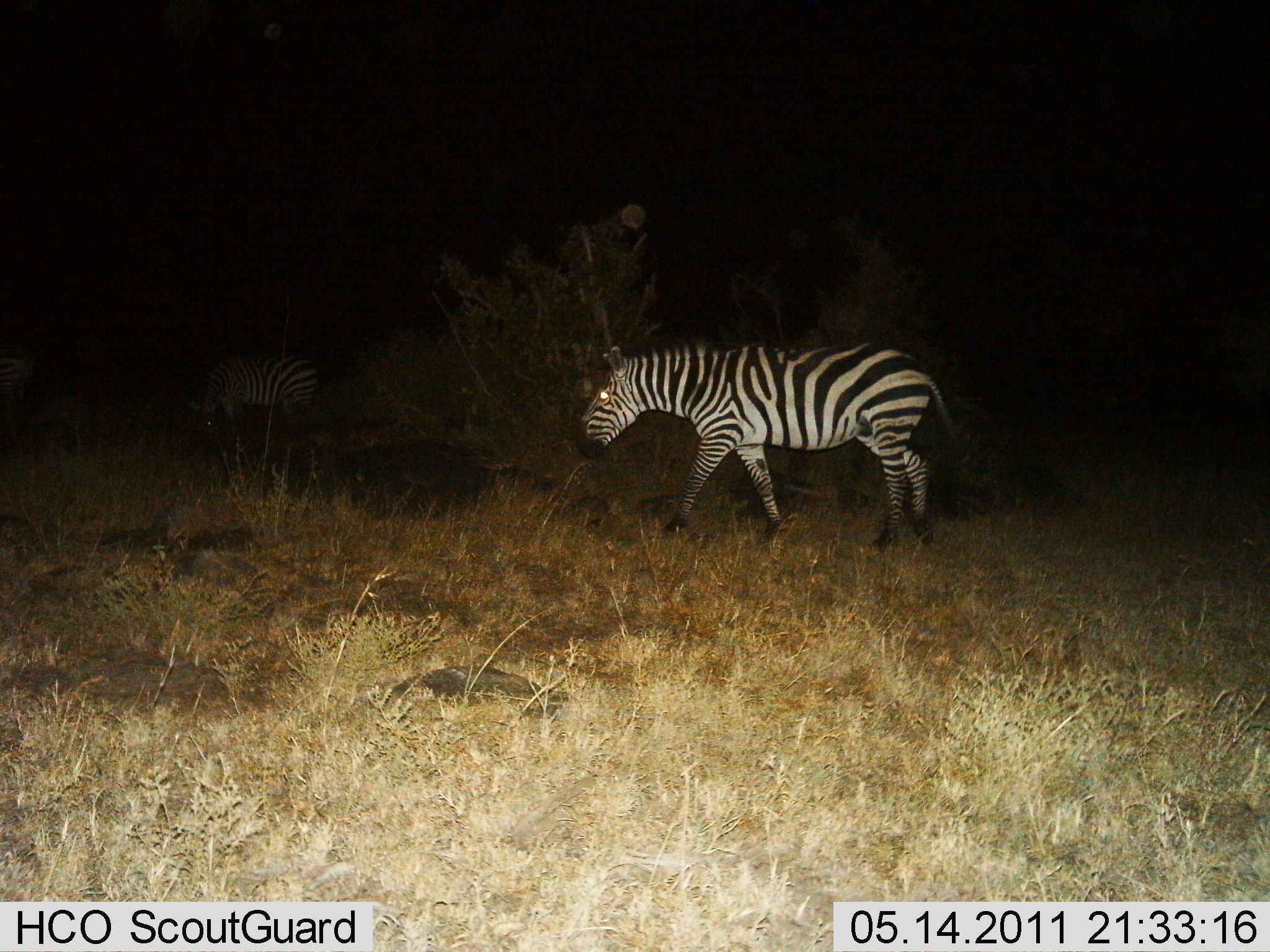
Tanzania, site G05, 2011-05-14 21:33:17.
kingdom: Animalia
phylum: Chordata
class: Mammalia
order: Perissodactyla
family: Equidae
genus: Equus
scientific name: Equus quagga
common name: plains zebra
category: zebra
Zebra (plains zebra) (Equus quagga), count 2. Behavior (volunteer vote fractions): standing 23%, resting 0%, moving 85%, interacting 0%. Young present (vote fraction): 0%. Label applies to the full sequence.